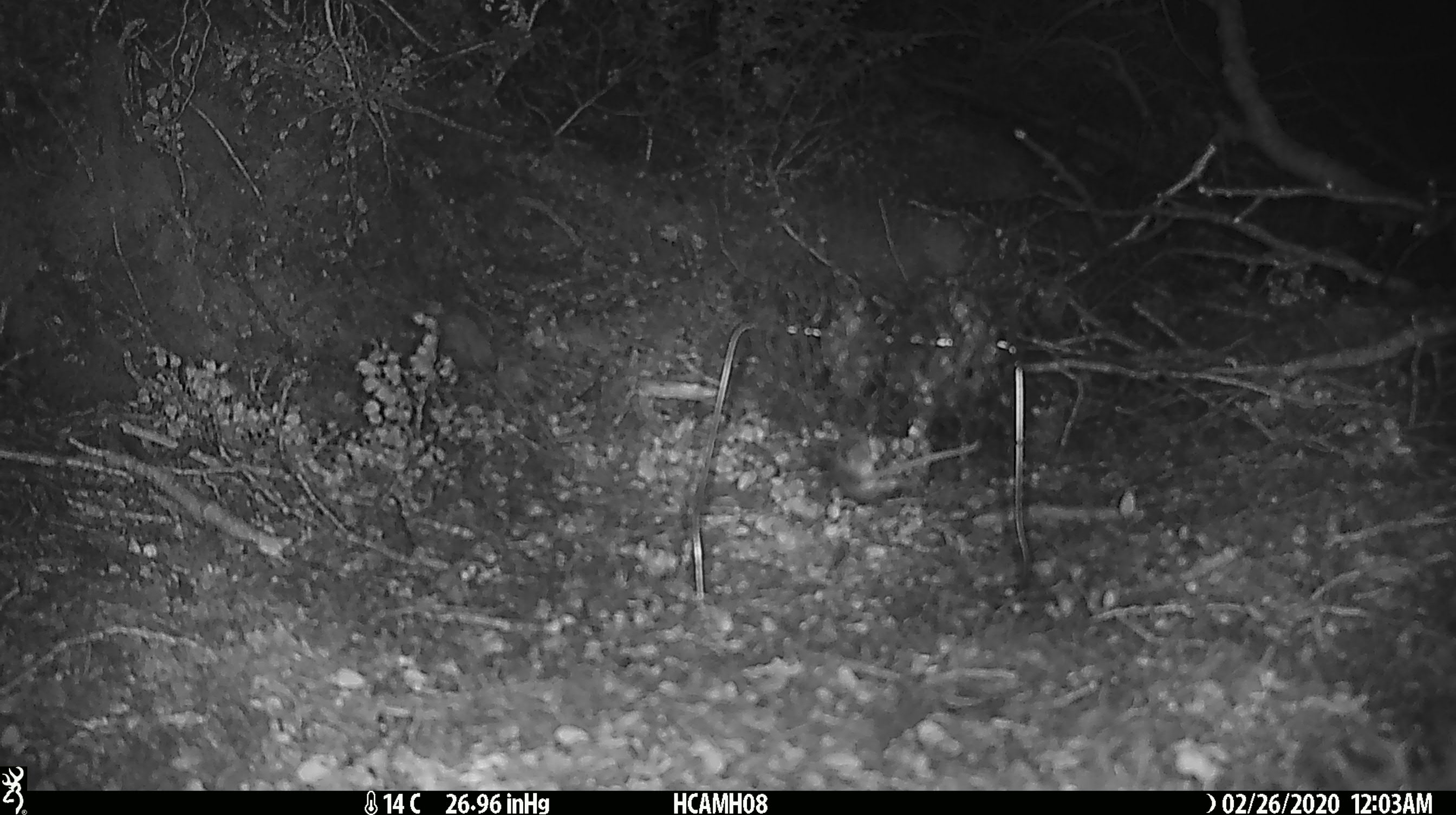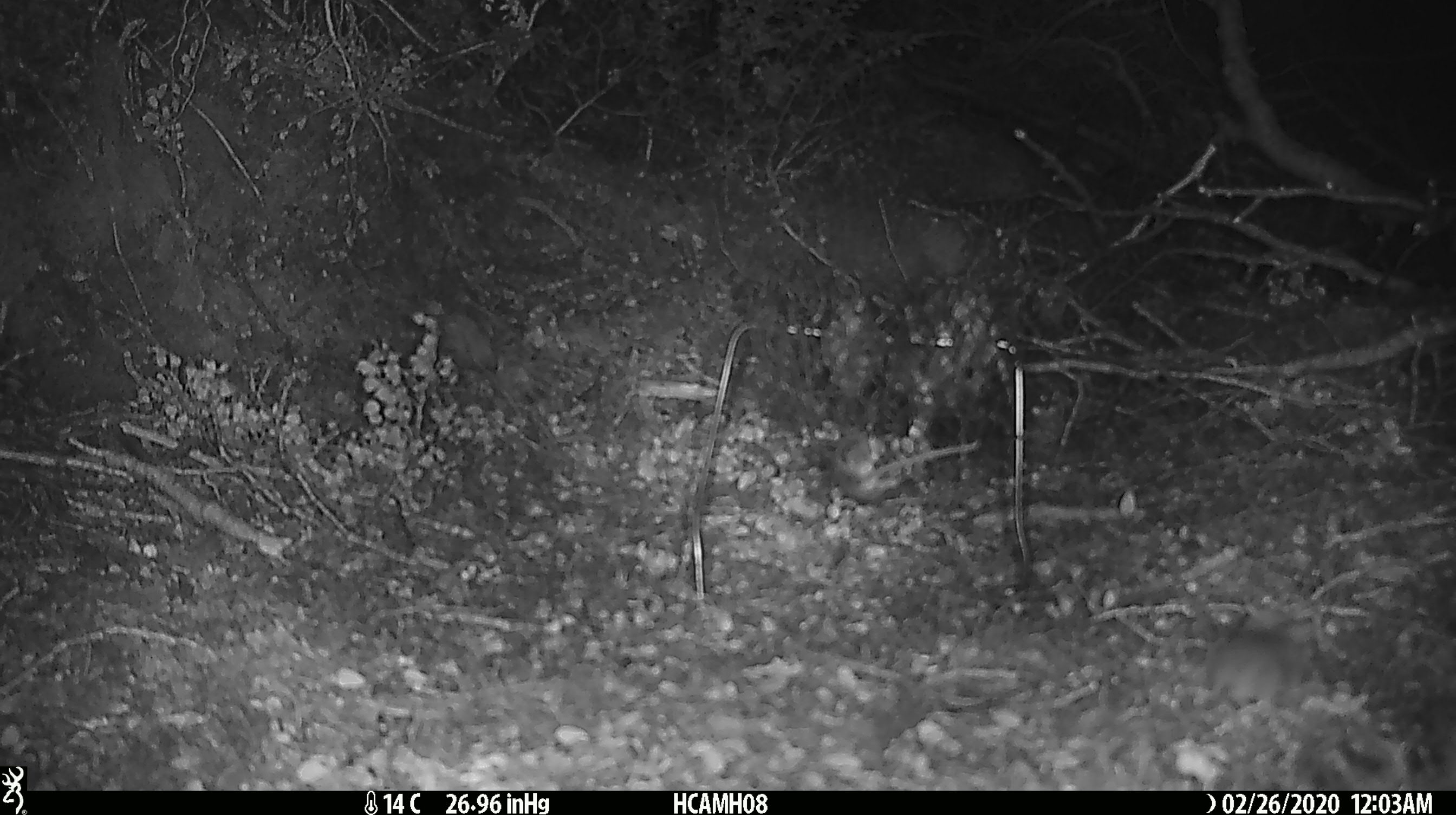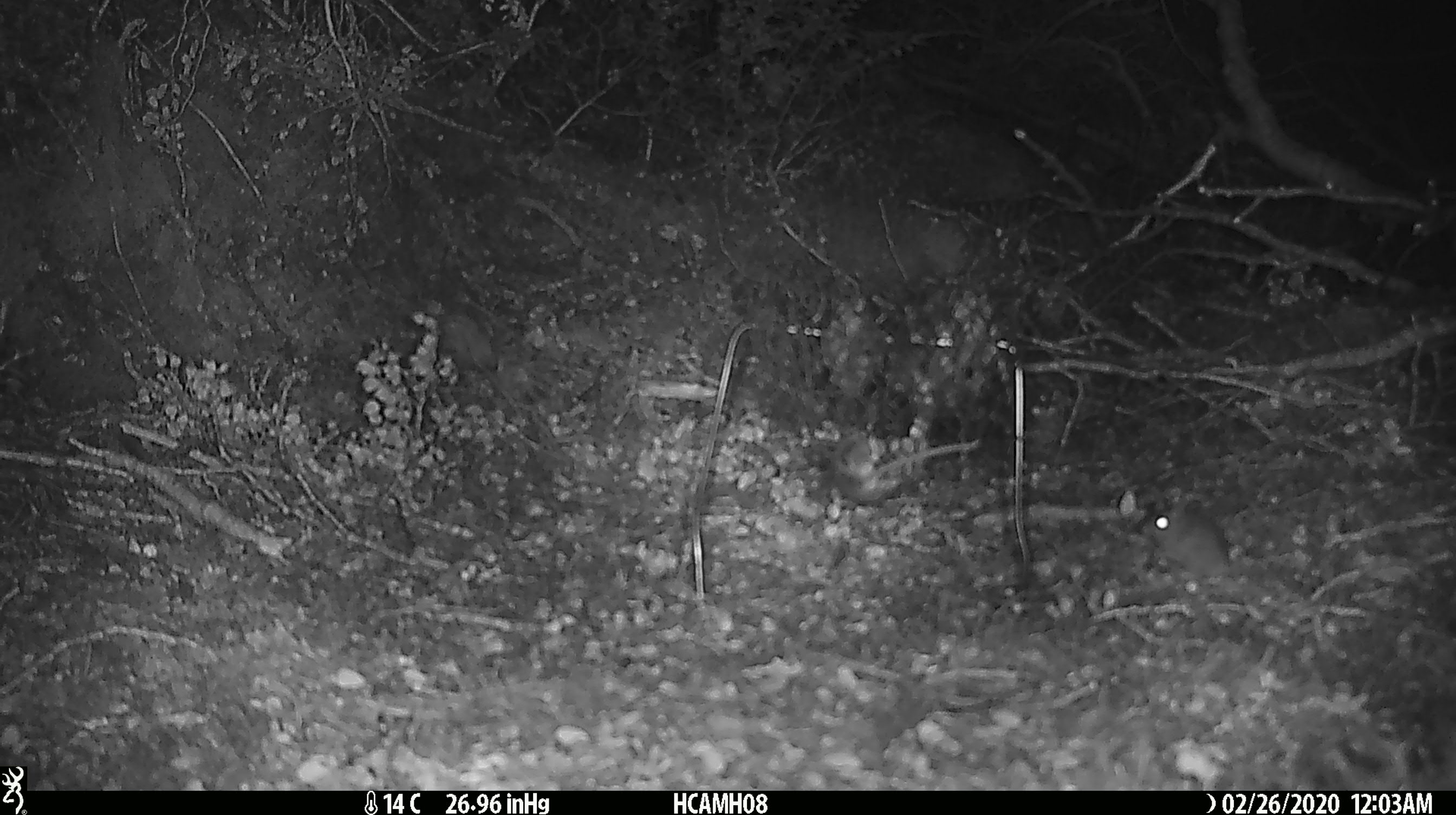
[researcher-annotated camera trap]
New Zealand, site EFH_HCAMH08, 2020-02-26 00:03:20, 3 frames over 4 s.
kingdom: Animalia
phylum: Chordata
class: Mammalia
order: Rodentia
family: Muridae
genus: Mus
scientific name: Mus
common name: mouse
Mouse (Mus).